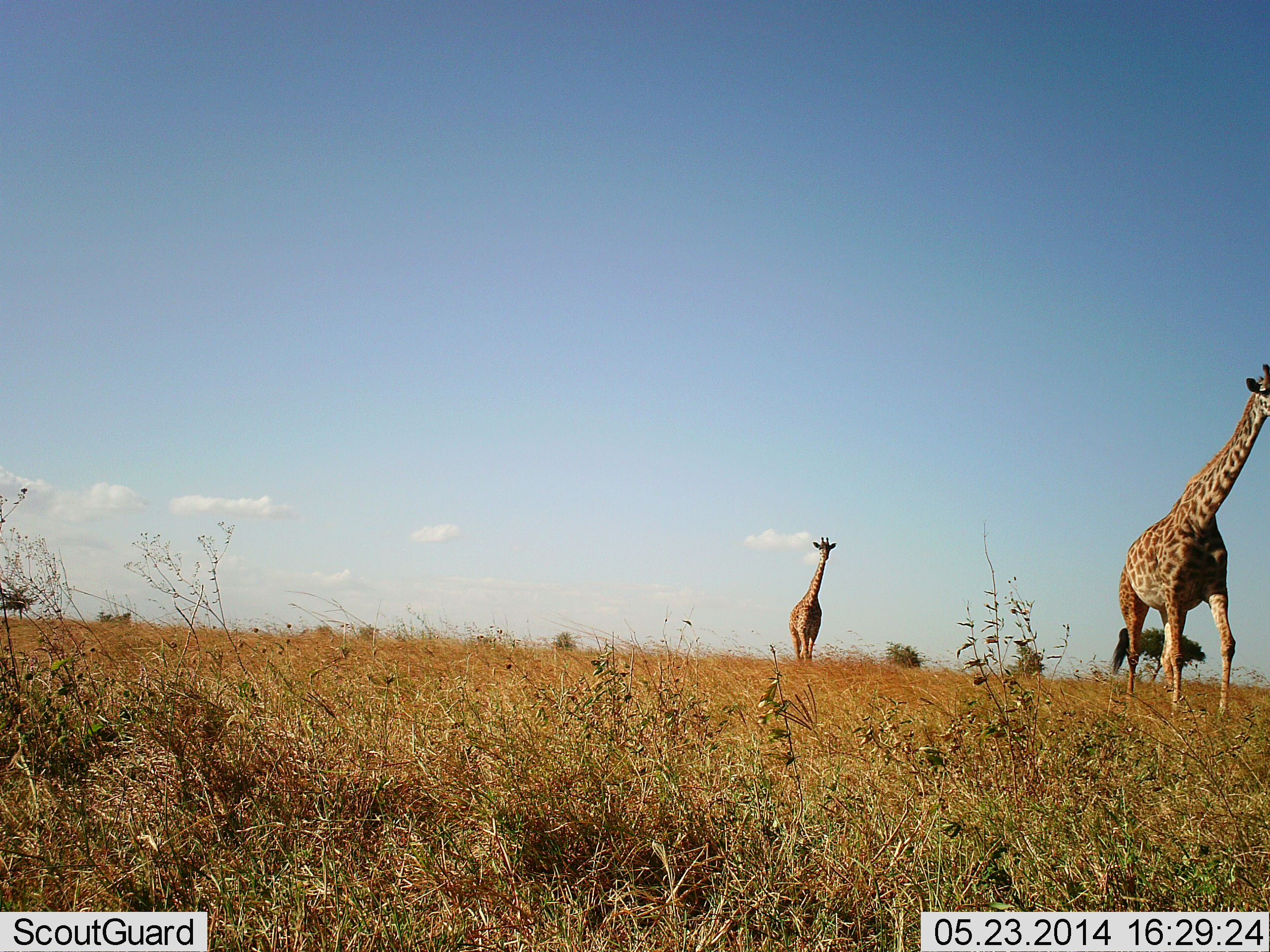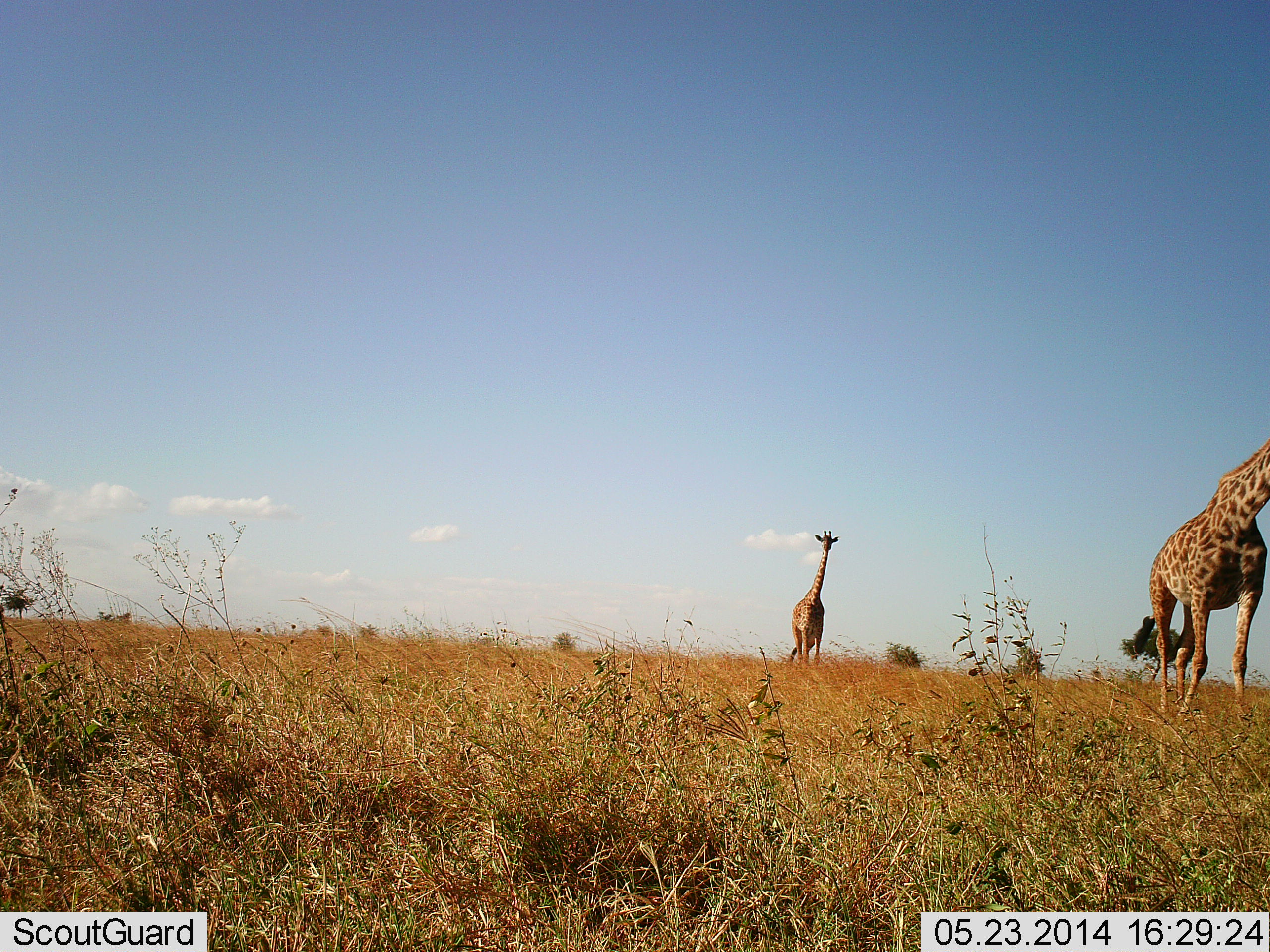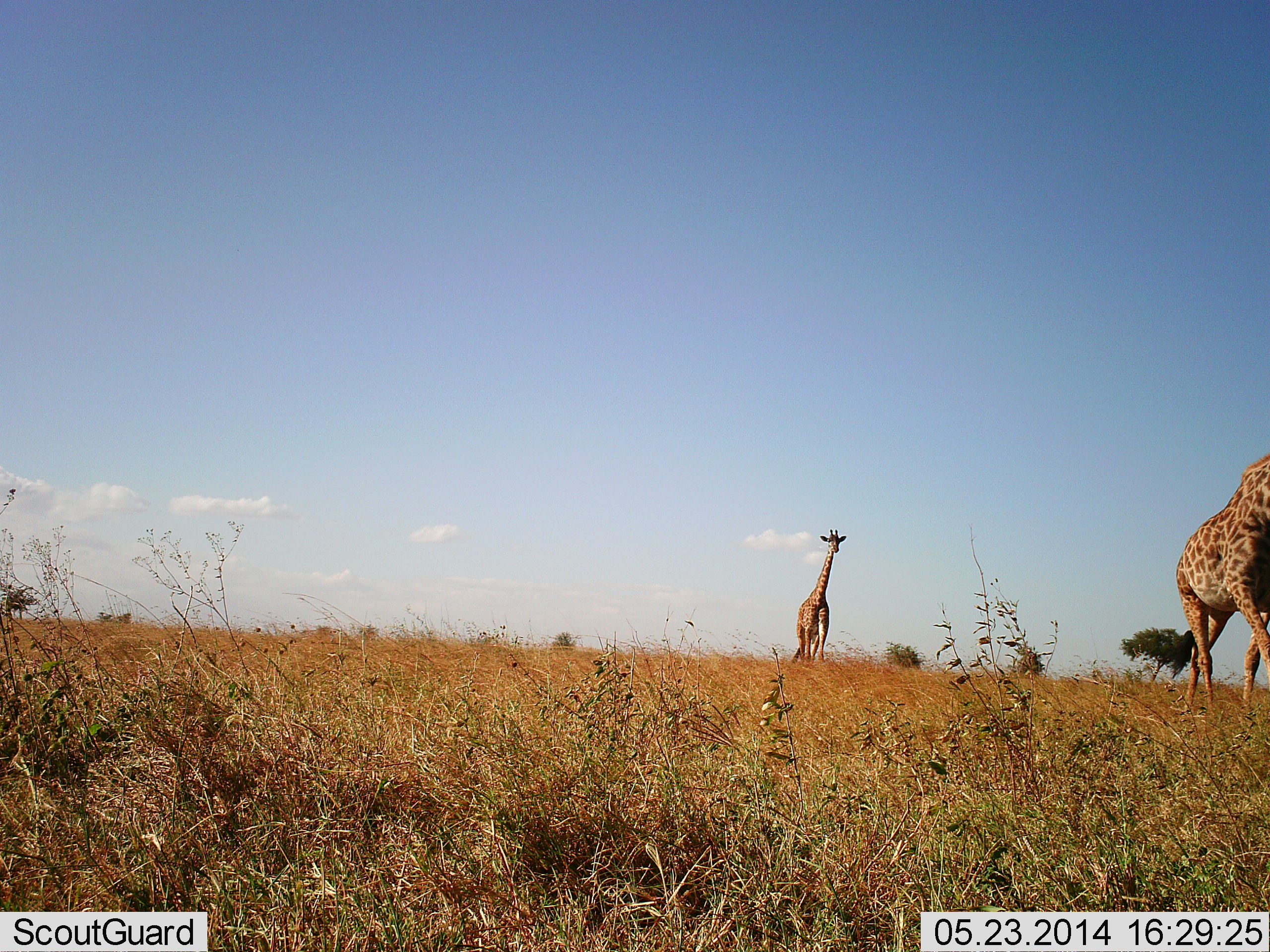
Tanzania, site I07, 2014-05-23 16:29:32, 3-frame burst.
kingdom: Animalia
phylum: Chordata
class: Mammalia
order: Artiodactyla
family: Giraffidae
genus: Giraffa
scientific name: Giraffa camelopardalis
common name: giraffe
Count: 2.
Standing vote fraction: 30%.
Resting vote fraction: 0%.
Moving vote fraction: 80%.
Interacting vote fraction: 0%.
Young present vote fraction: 0%.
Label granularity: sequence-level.